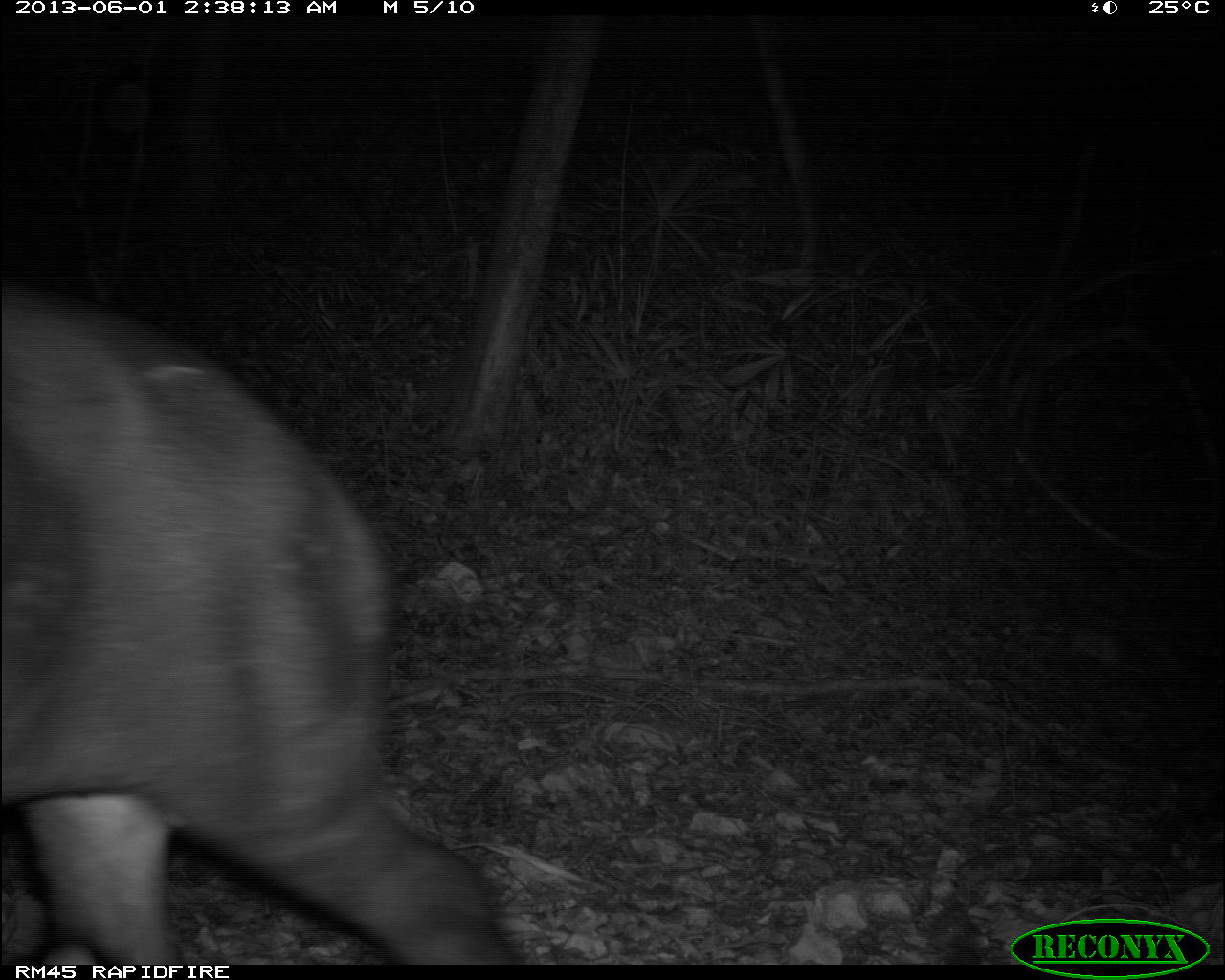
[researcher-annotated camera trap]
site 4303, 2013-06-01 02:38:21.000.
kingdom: Animalia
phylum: Chordata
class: Mammalia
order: Perissodactyla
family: Tapiridae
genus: Tapirus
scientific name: Tapirus bairdii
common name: baird's tapir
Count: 1.